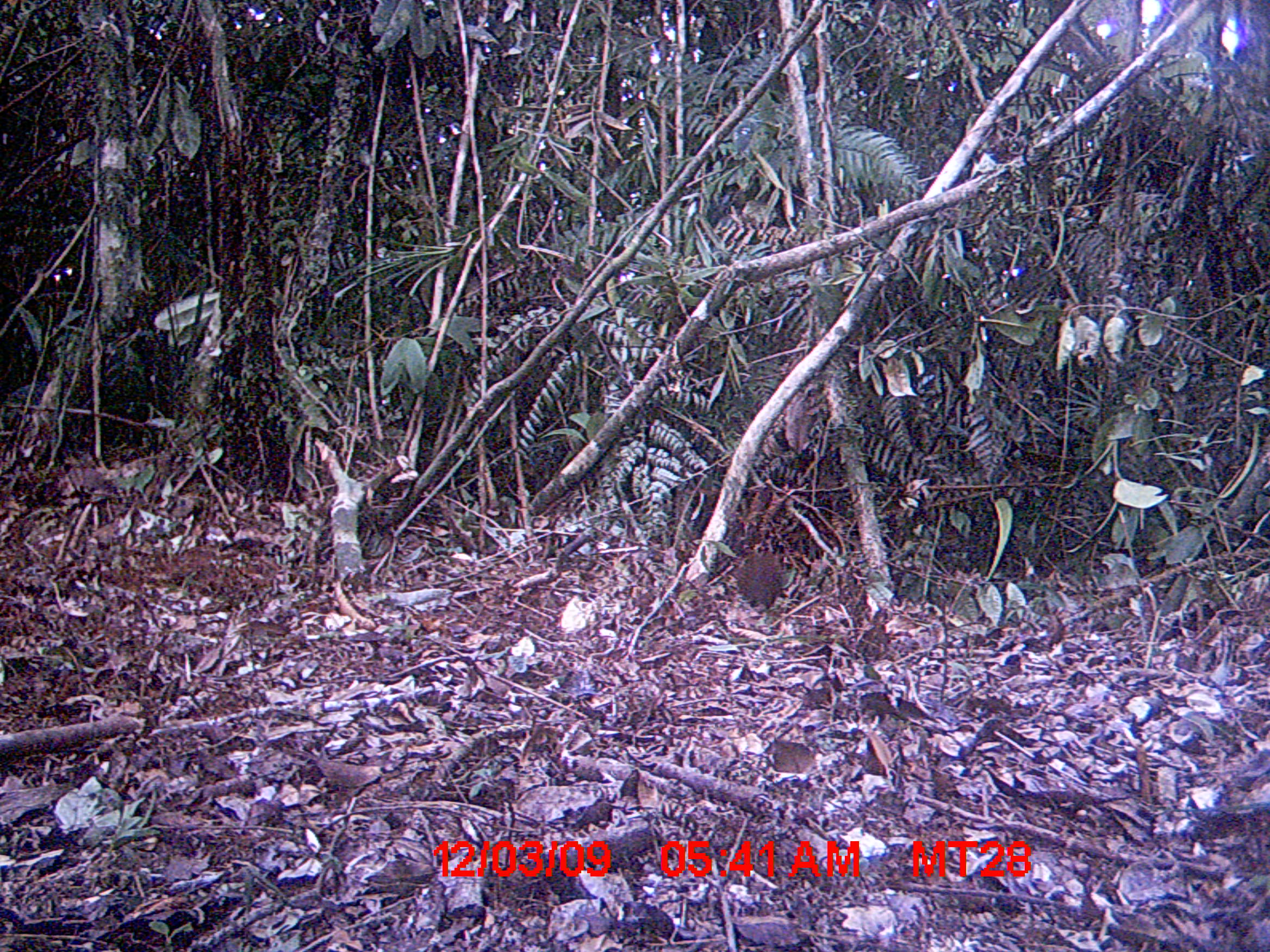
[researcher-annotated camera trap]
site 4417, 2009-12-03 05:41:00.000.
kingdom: Animalia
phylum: Chordata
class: Mammalia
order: Rodentia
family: Nesomyidae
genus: Hypogeomys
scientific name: Hypogeomys antimena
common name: malagasy giant rat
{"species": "Hypogeomys antimena (malagasy giant rat)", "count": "1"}